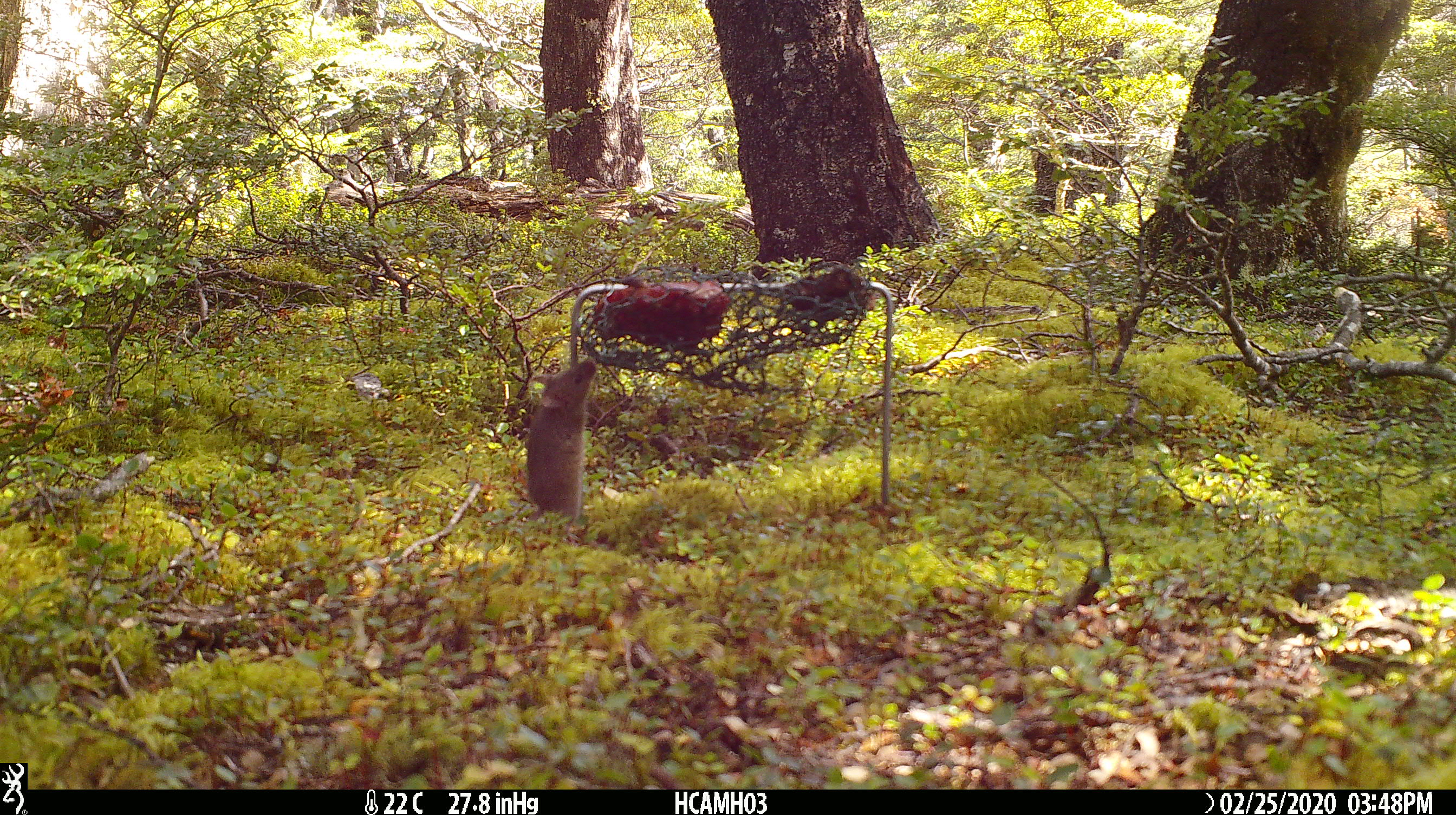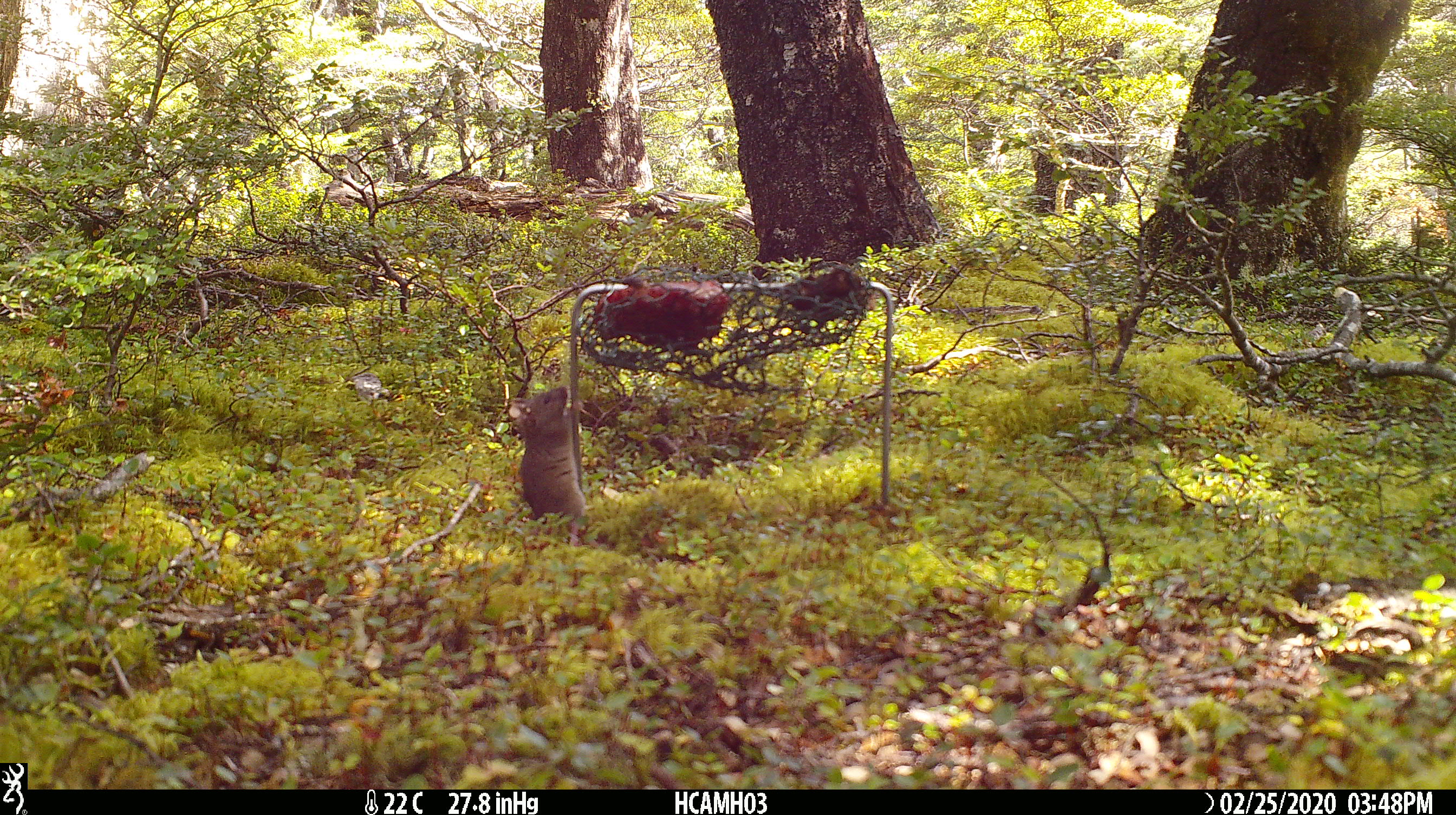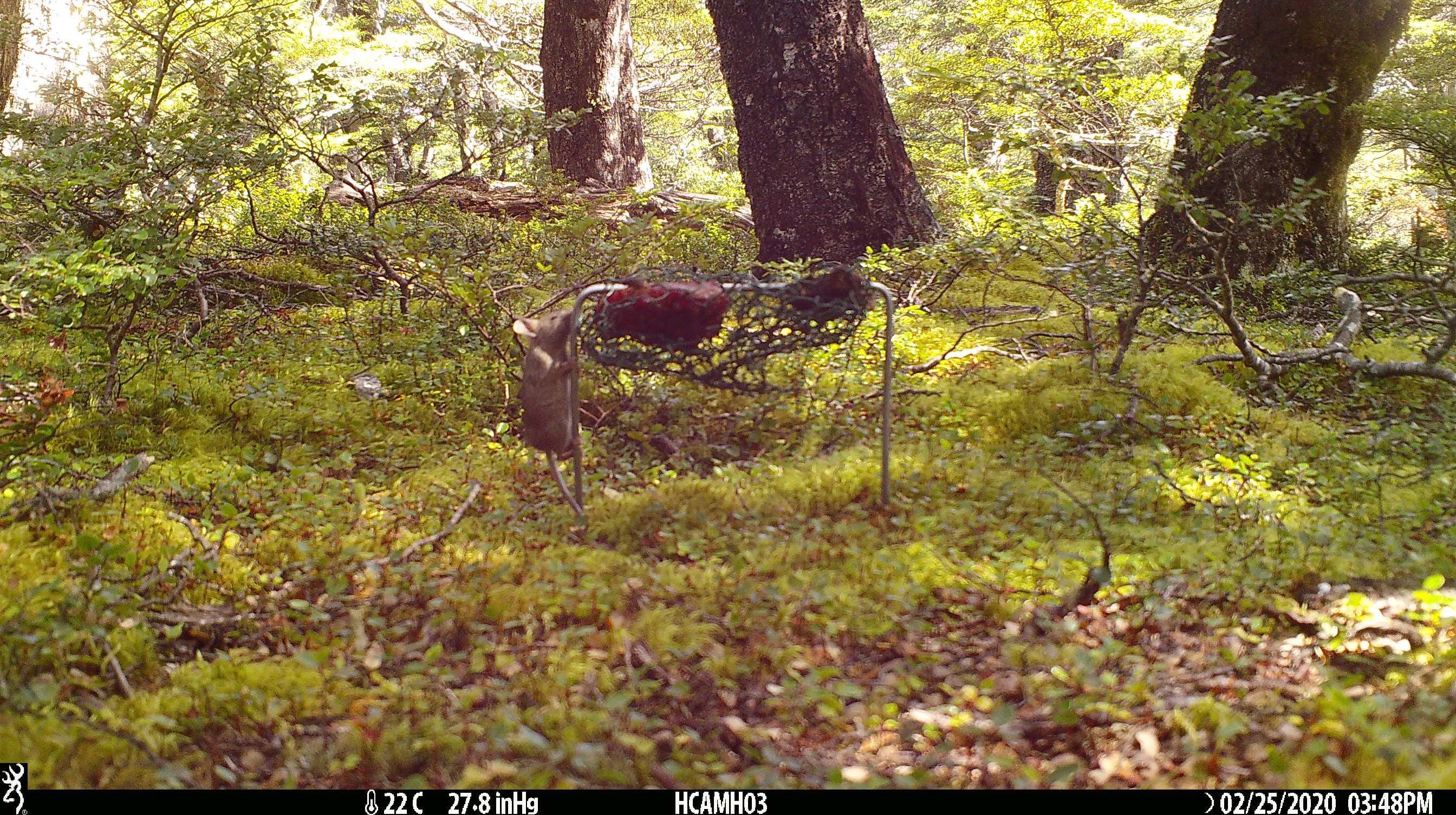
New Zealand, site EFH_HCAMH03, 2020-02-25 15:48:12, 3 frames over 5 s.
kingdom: Animalia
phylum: Chordata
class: Mammalia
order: Rodentia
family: Muridae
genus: Mus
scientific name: Mus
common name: mouse